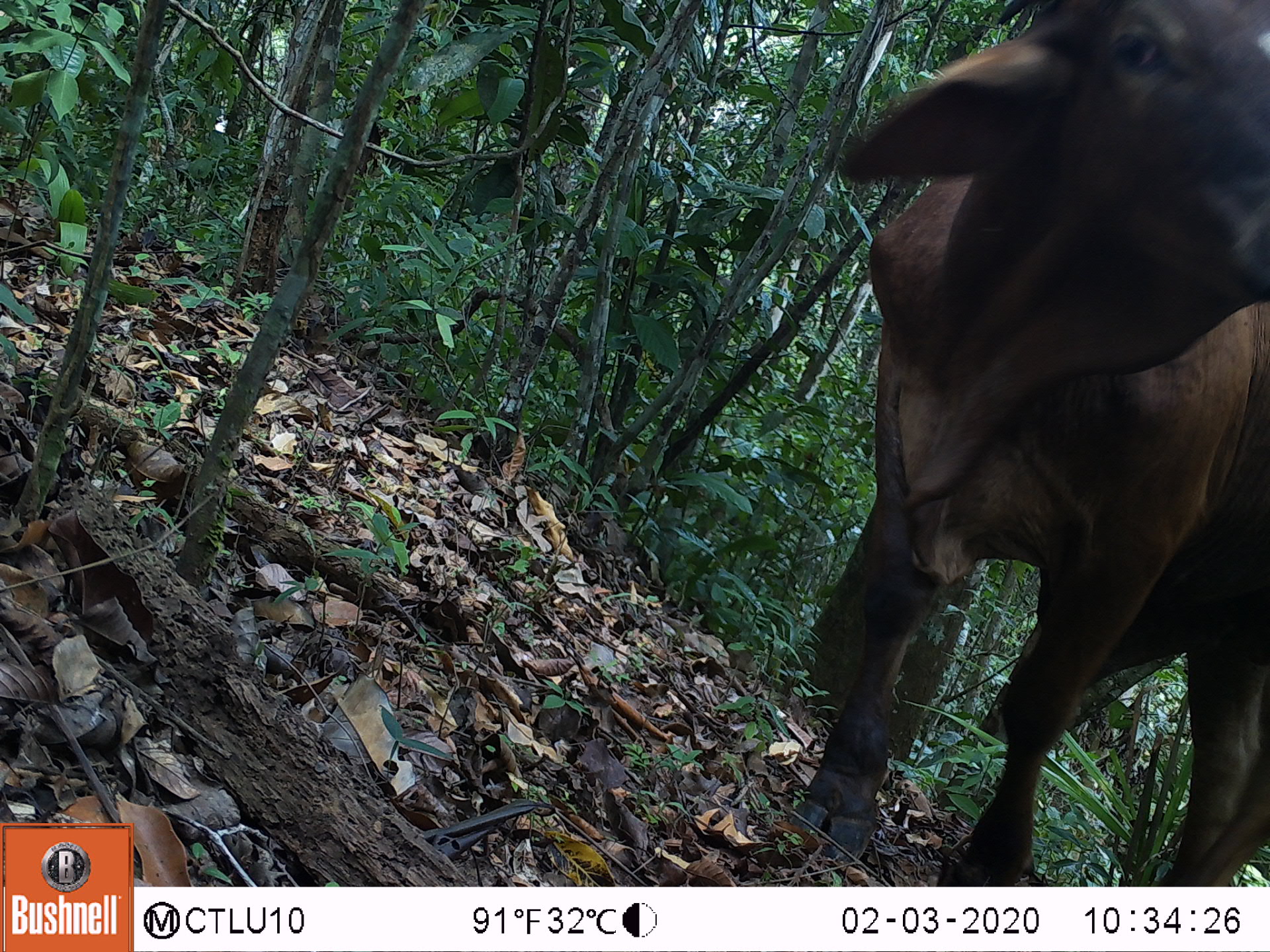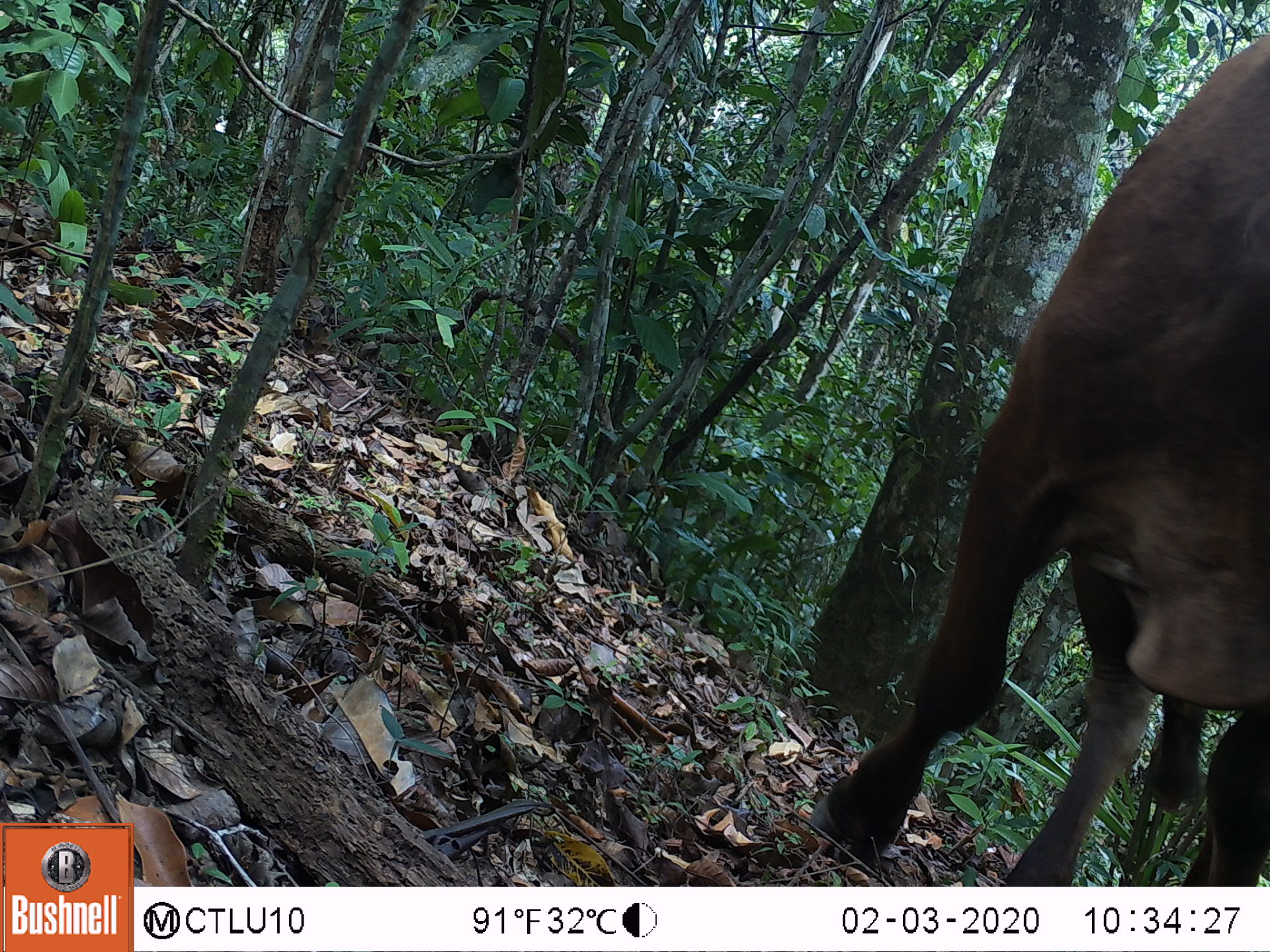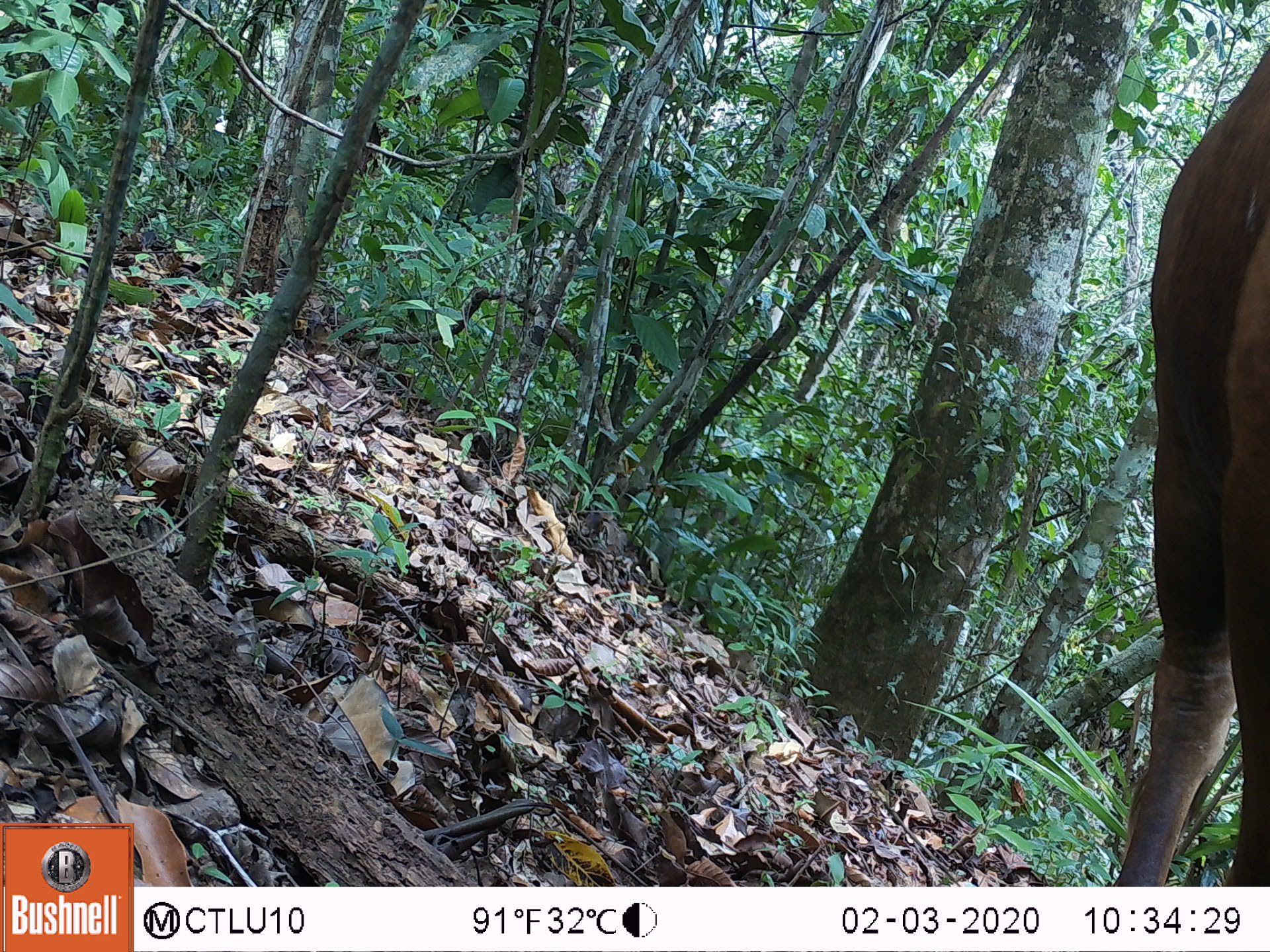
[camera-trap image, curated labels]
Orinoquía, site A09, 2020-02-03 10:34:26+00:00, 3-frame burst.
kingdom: Animalia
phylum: Chordata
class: Mammalia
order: Artiodactyla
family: Bovidae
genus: Bos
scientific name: Bos taurus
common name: cow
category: cattle